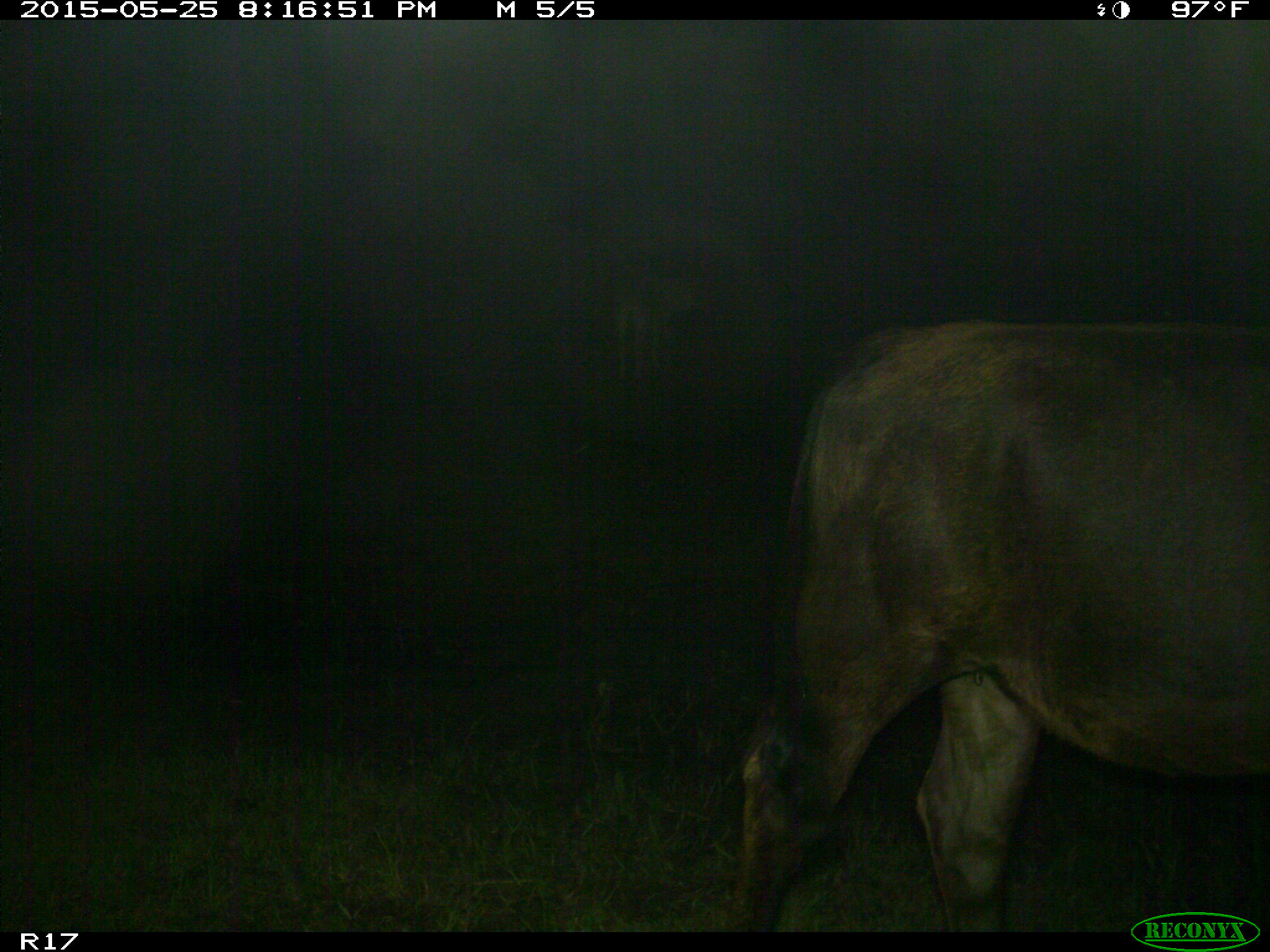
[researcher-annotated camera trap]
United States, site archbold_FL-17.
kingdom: Animalia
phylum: Chordata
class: Mammalia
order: Artiodactyla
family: Bovidae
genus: Bos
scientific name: Bos taurus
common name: domestic cow